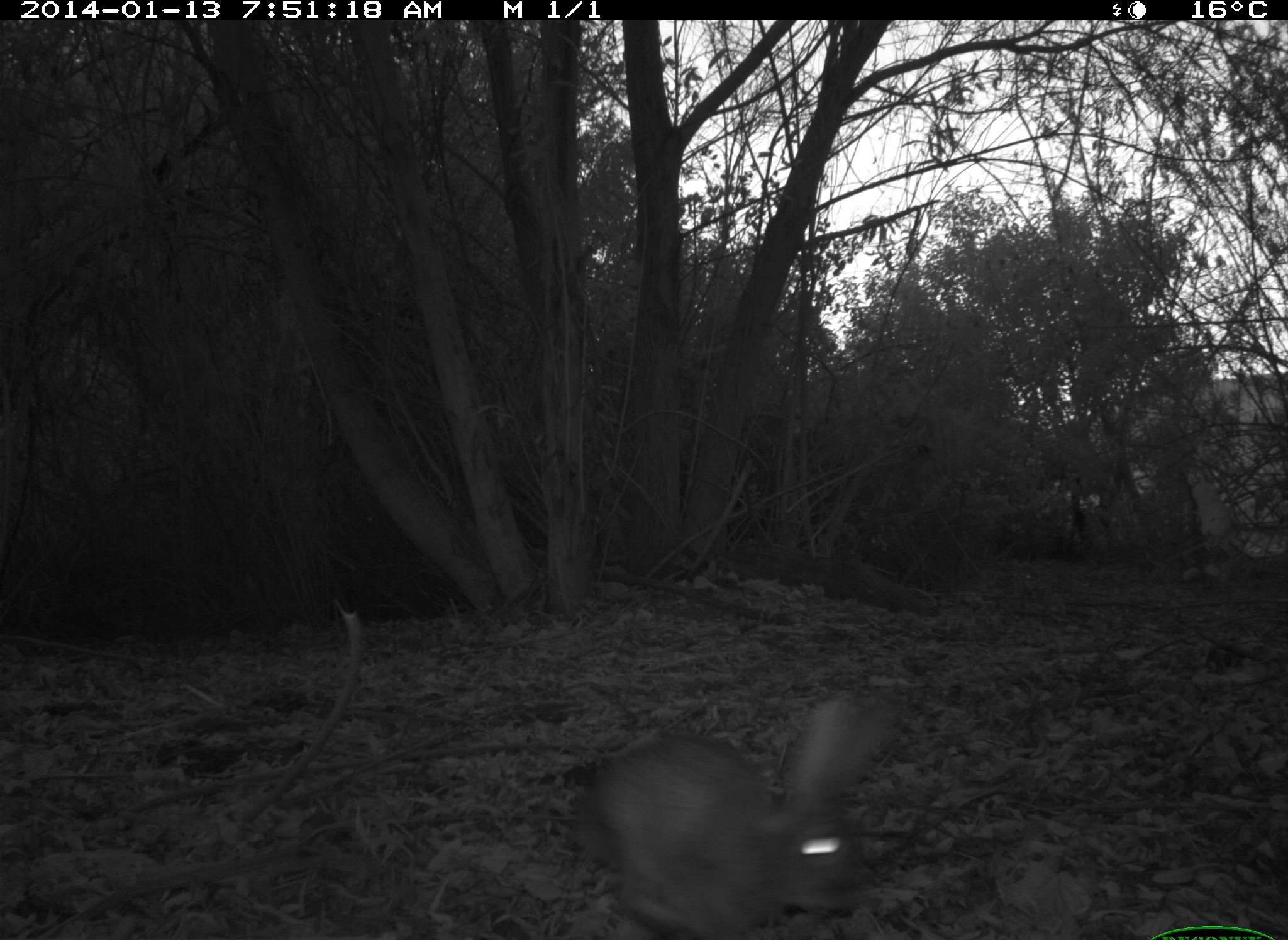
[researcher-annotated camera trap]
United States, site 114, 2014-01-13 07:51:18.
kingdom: Animalia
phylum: Chordata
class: Mammalia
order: Lagomorpha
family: Leporidae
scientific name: Leporidae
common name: rabbits and hares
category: rabbit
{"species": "rabbit (rabbits and hares) (Leporidae)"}